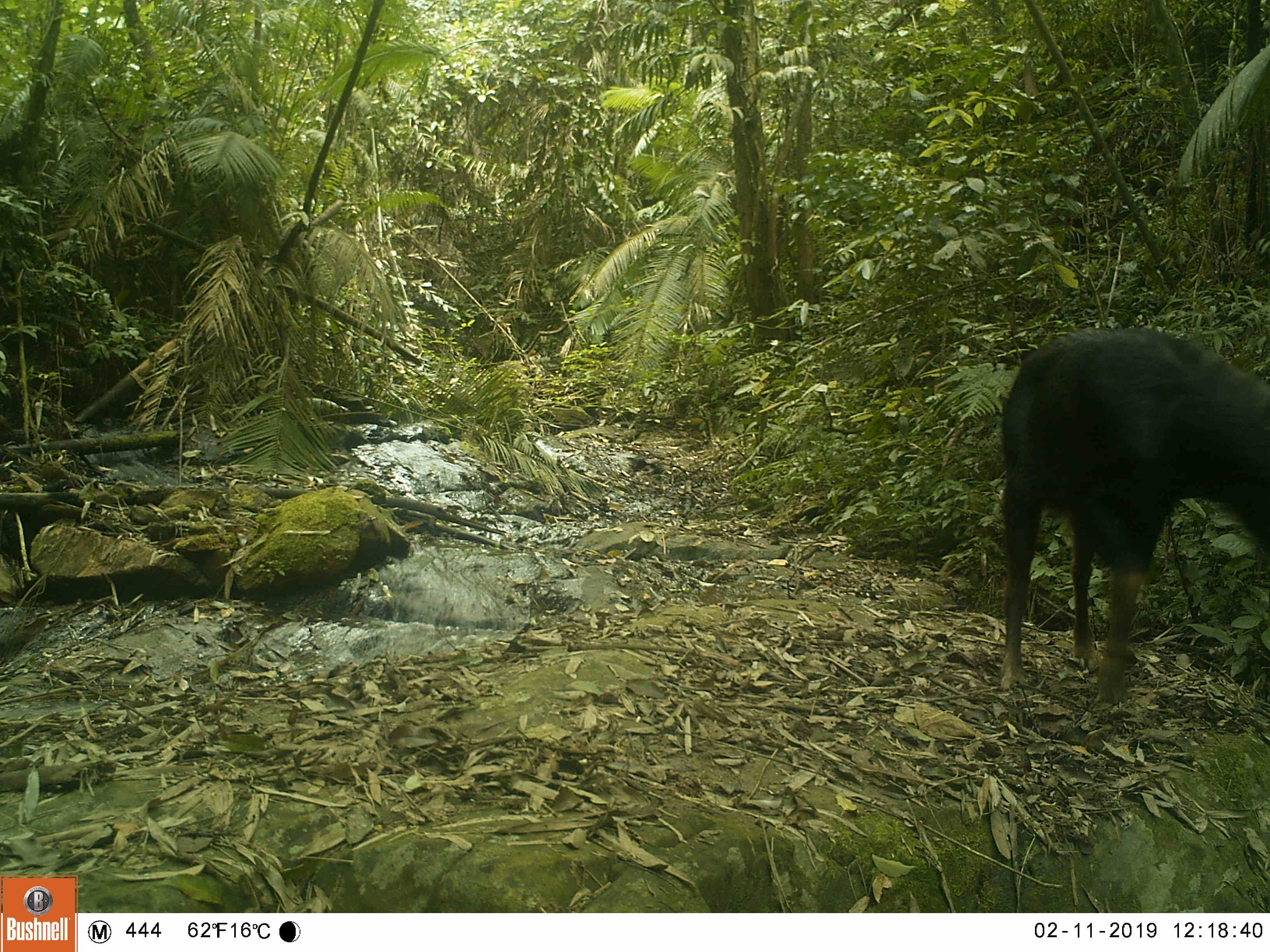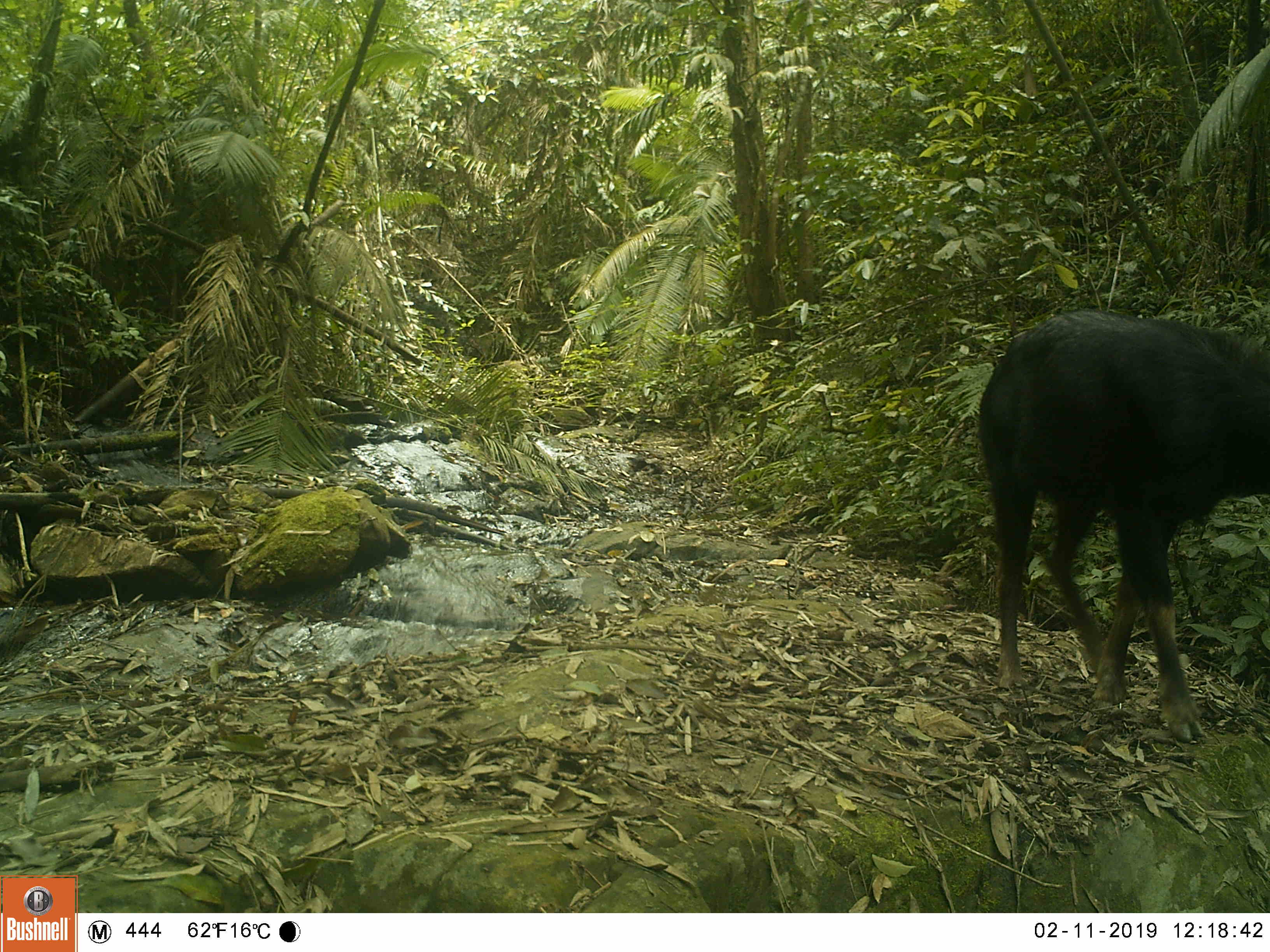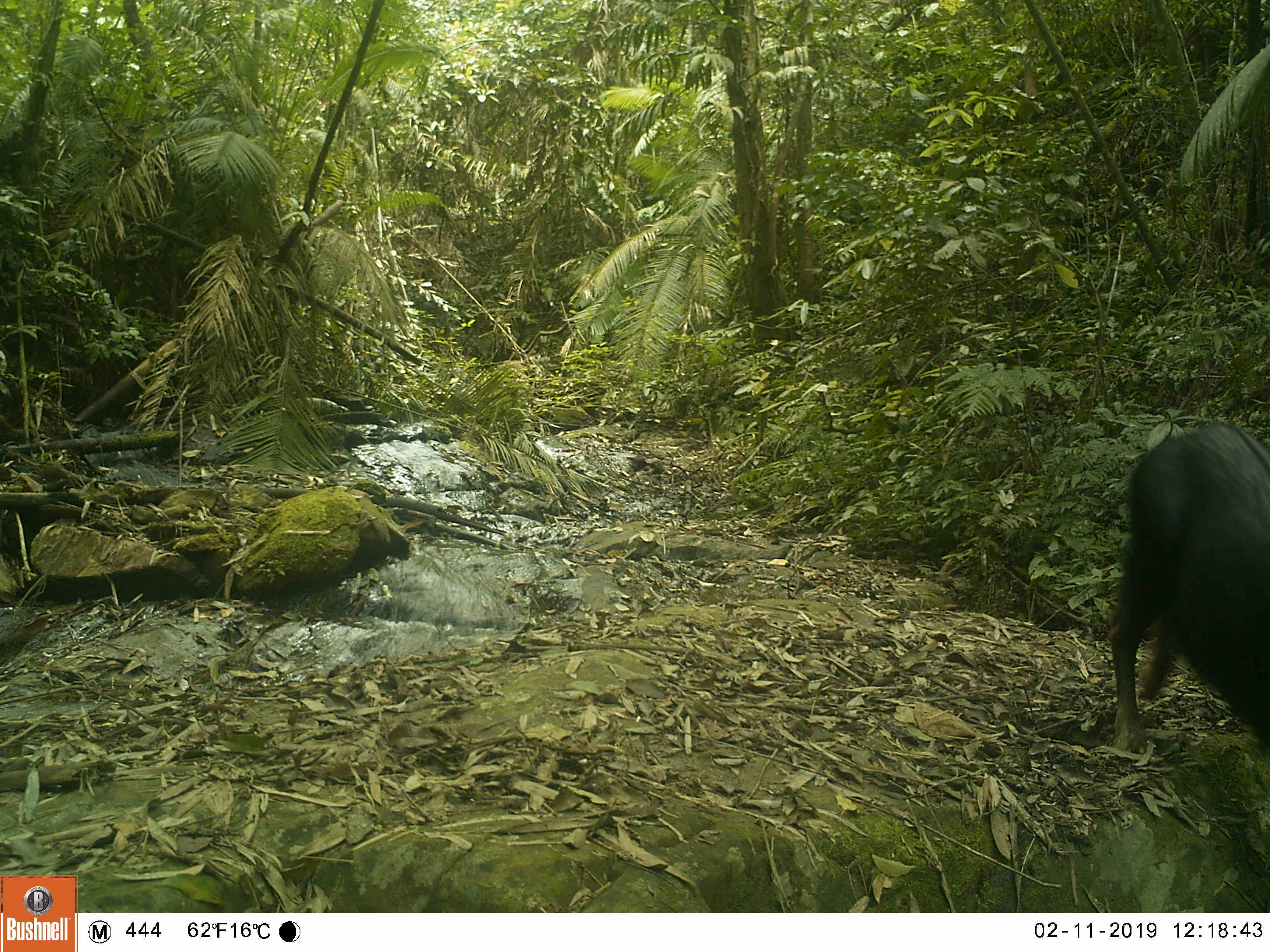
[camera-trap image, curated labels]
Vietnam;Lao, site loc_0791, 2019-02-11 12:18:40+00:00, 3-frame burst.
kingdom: Animalia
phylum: Chordata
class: Mammalia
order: Artiodactyla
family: Bovidae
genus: Capricornis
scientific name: Capricornis sumatraensis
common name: chinese serow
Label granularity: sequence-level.